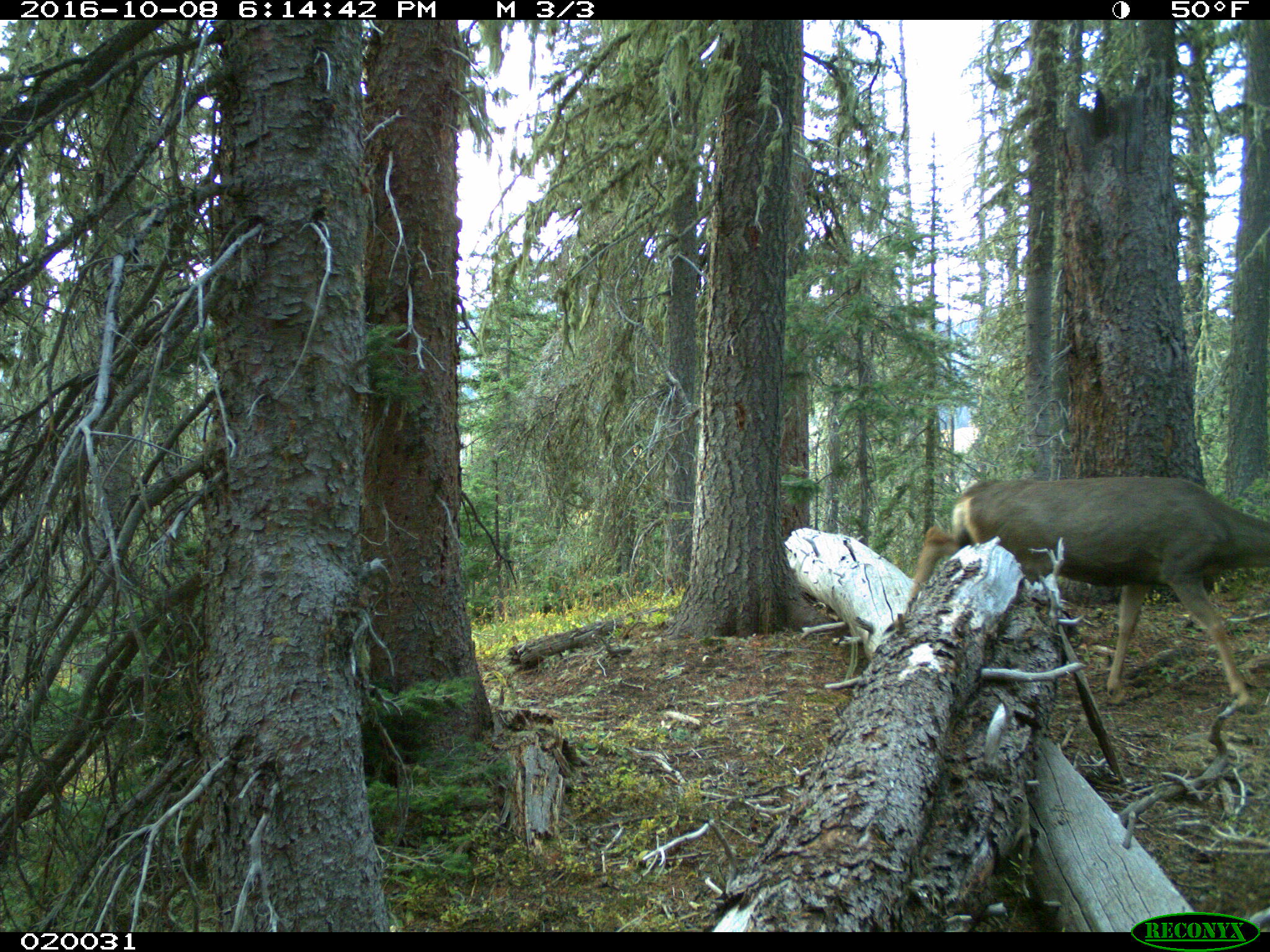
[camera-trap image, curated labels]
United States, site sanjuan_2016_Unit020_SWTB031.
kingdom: Animalia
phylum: Chordata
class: Mammalia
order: Artiodactyla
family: Cervidae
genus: Odocoileus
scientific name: Odocoileus hemionus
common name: mule deer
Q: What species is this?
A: Odocoileus hemionus (mule deer).